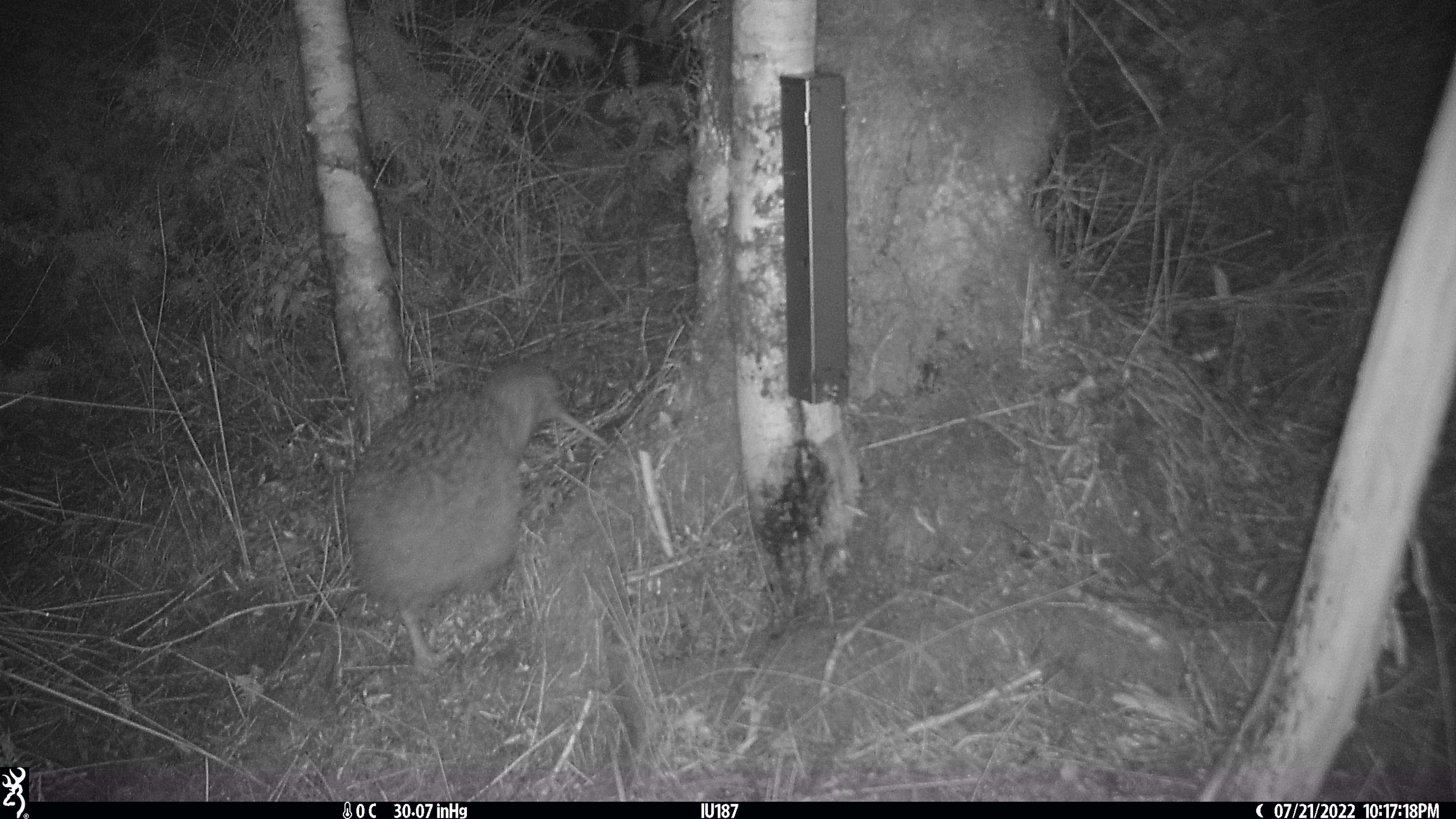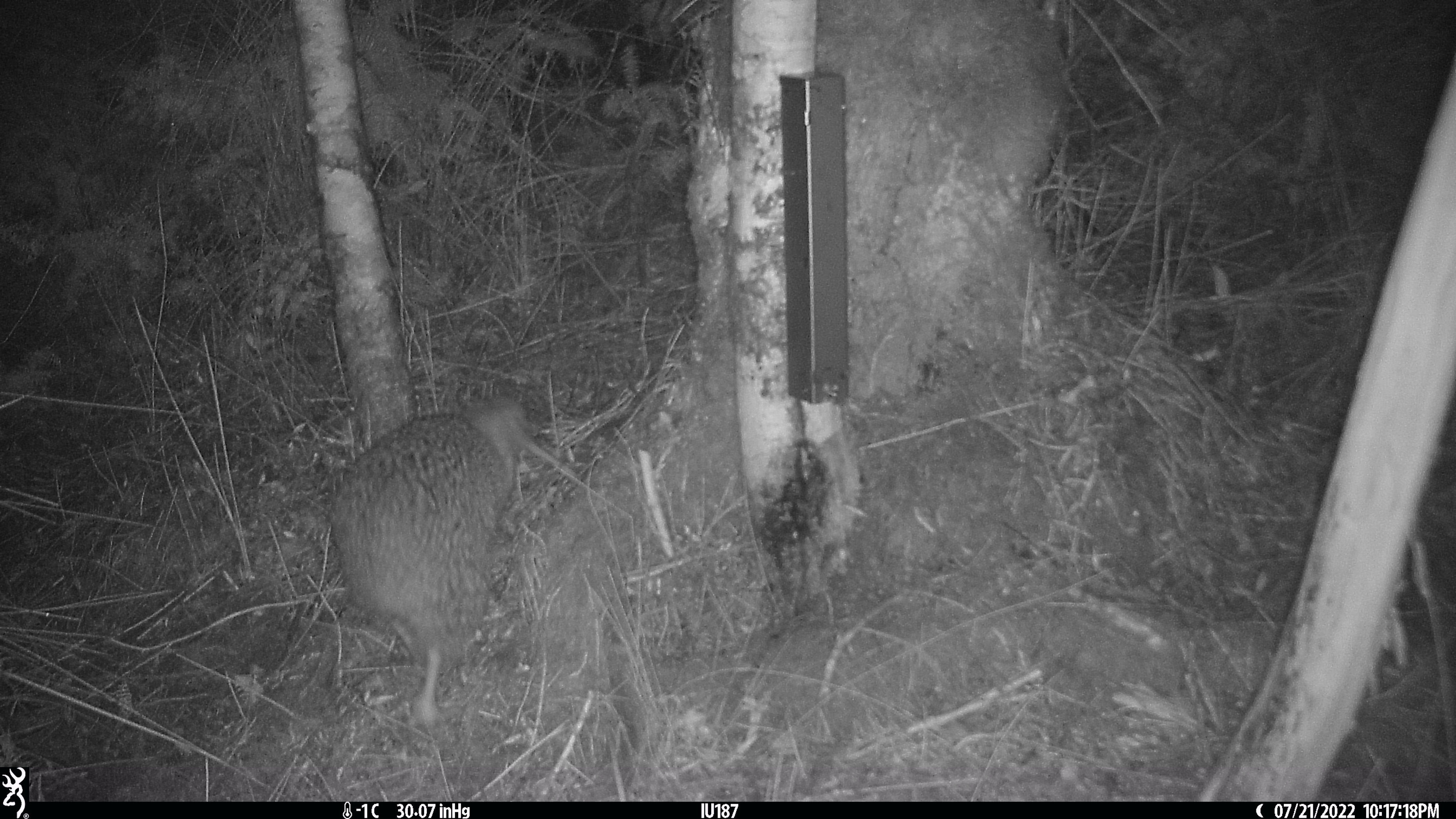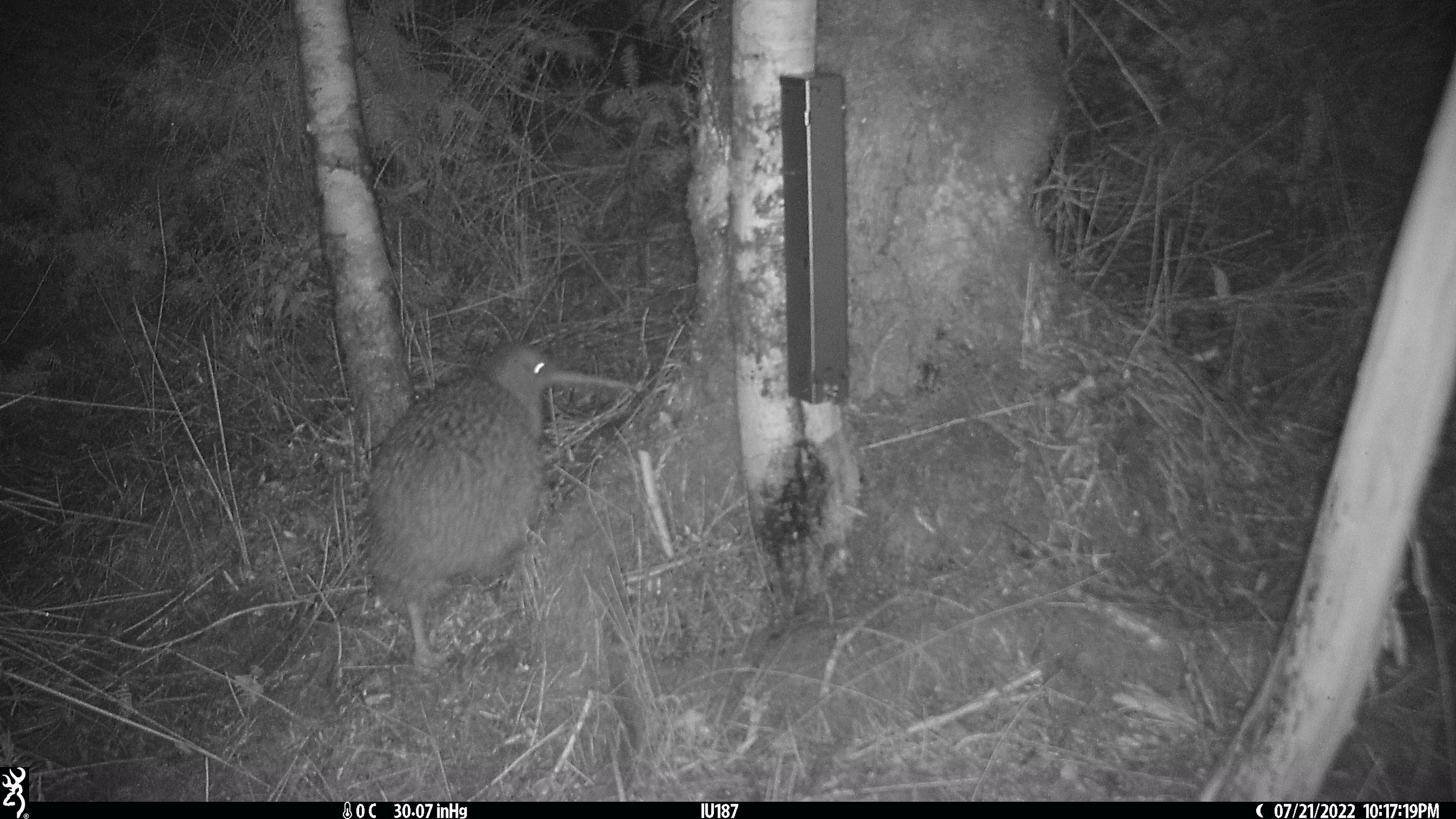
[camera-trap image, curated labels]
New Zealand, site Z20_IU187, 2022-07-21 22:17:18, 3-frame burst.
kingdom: Animalia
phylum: Chordata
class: Aves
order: Apterygiformes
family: Apterygidae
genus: Apteryx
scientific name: Apteryx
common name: kiwi